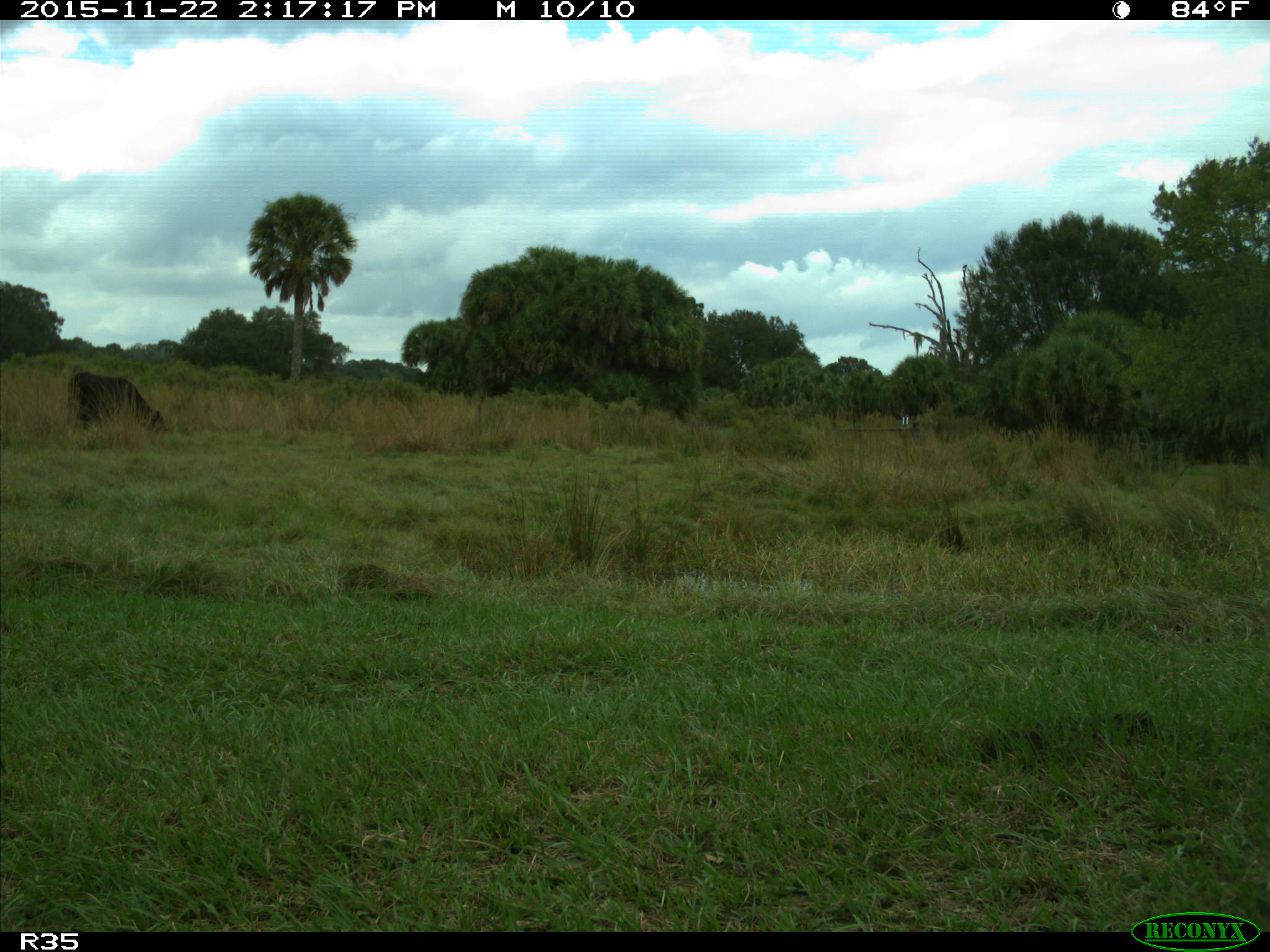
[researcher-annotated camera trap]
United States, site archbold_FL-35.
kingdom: Animalia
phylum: Chordata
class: Mammalia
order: Artiodactyla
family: Bovidae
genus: Bos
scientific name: Bos taurus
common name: domestic cow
Bos taurus (domestic cow).